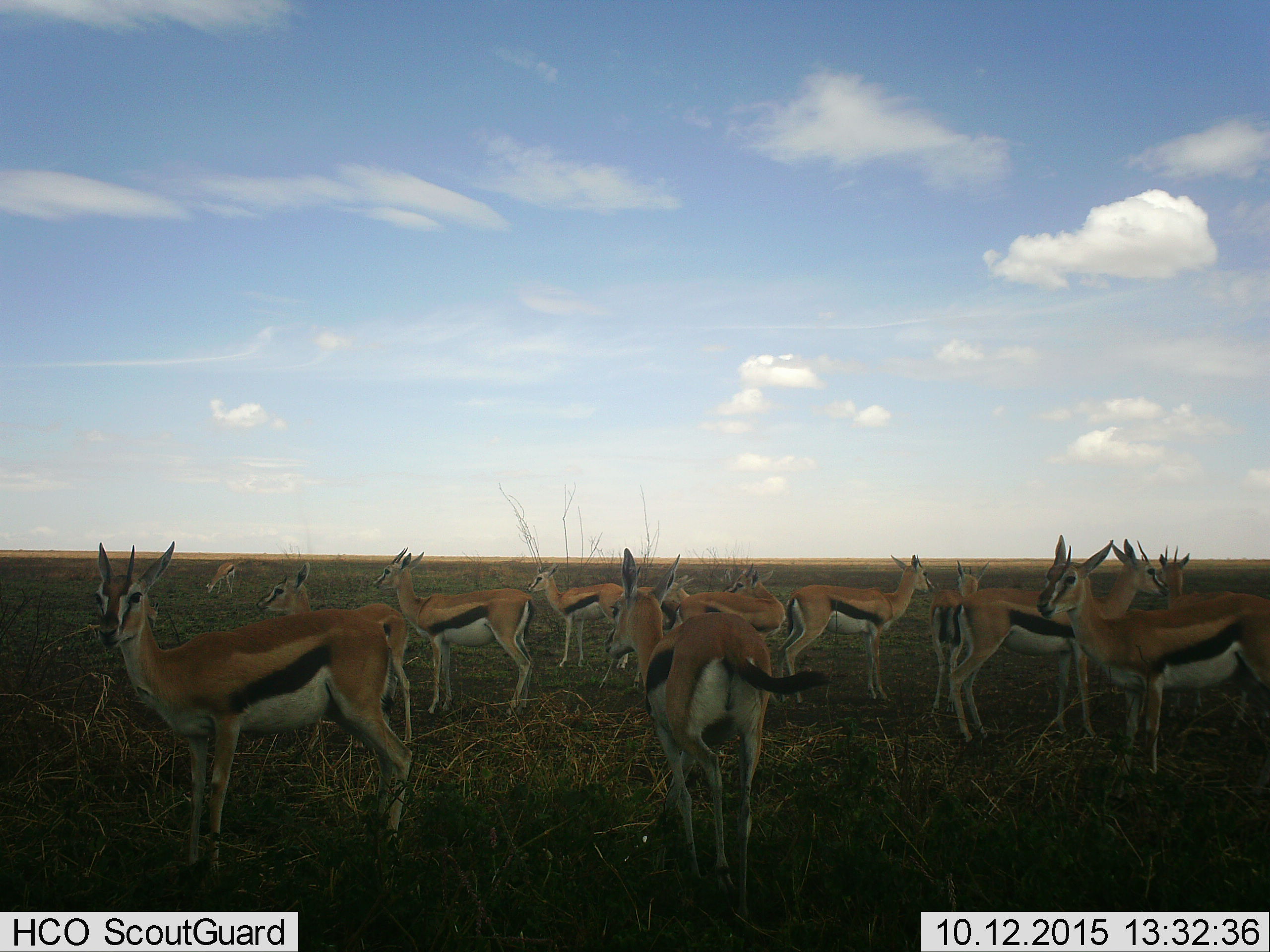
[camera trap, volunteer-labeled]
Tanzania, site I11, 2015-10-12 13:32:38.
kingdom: Animalia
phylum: Chordata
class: Mammalia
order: Artiodactyla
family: Bovidae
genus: Eudorcas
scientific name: Eudorcas thomsonii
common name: thomson's gazelle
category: gazellethomsons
Gazellethomsons (thomson's gazelle) (Eudorcas thomsonii), count 11-50. Behavior (volunteer vote fractions): standing 100%, resting 0%, moving 12%, interacting 0%. Young present (vote fraction): 0%. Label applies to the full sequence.